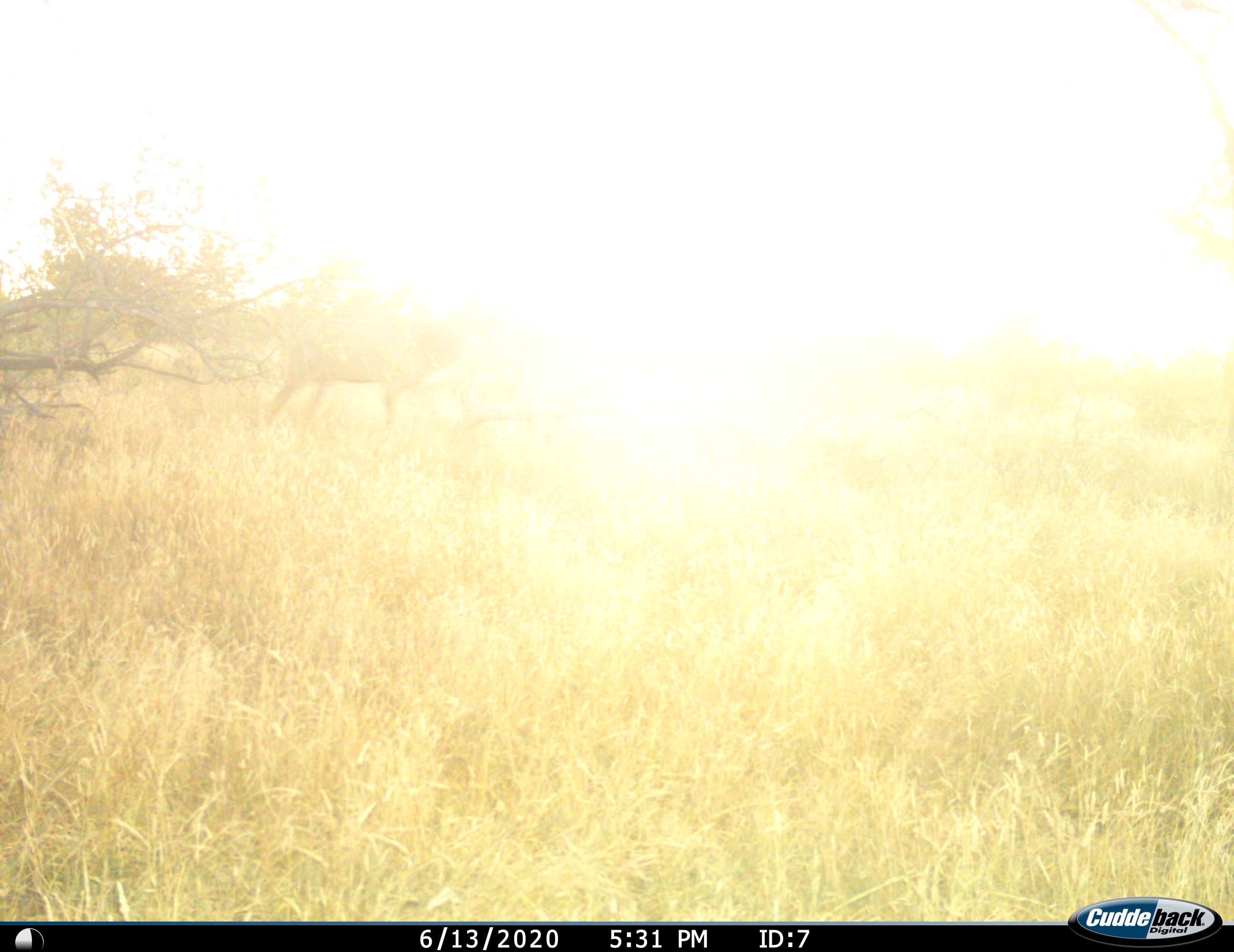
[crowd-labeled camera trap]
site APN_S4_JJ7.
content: unidentified animal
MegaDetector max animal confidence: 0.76